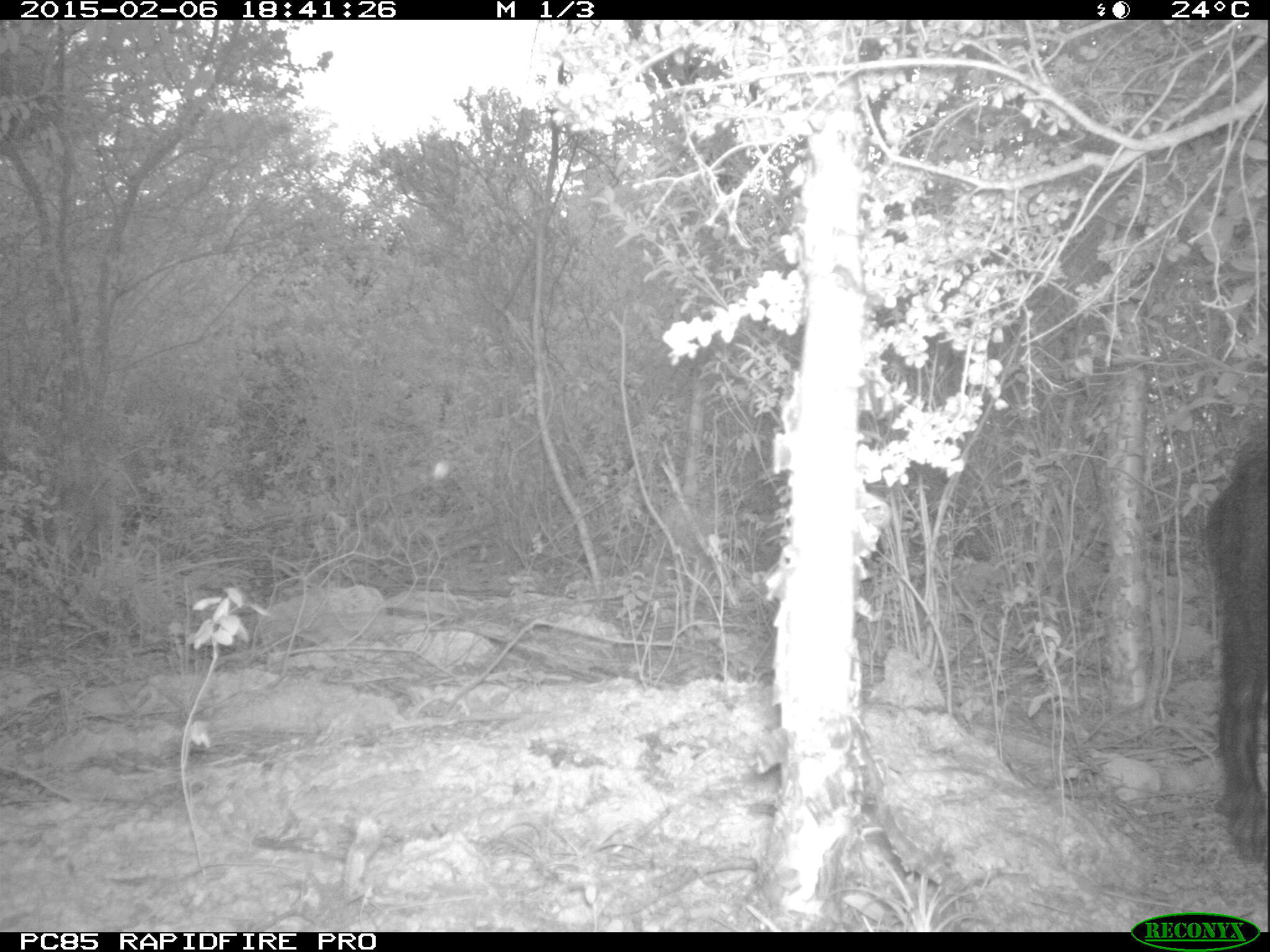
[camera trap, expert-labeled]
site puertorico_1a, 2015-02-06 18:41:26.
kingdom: Animalia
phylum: Chordata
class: Mammalia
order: Artiodactyla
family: Suidae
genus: Sus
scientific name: Sus scrofa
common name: pig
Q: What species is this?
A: Pig (Sus scrofa).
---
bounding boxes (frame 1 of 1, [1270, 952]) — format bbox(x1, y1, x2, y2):
pig: bbox(1186, 433, 1270, 870)